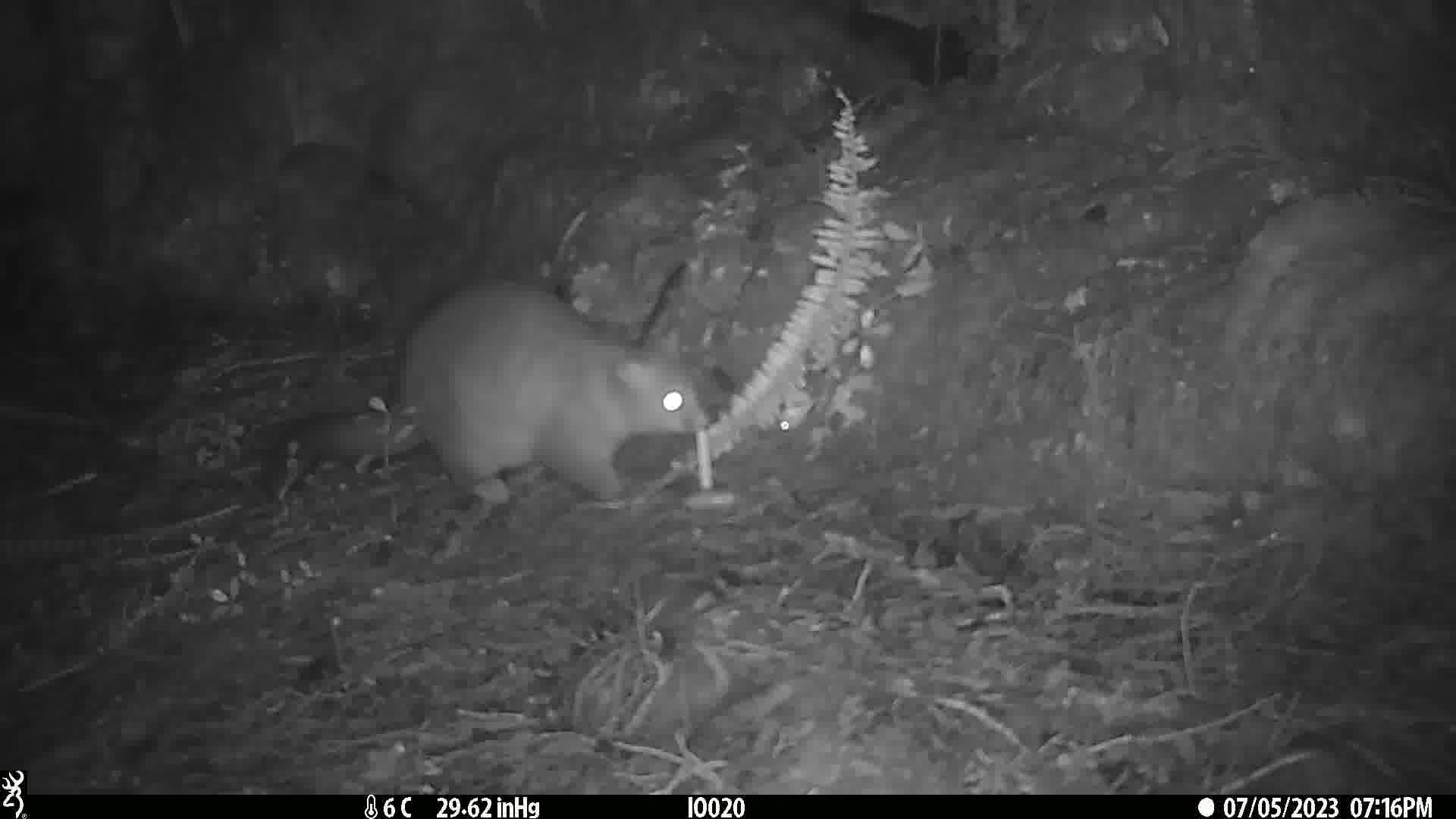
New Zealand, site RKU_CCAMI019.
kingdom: Animalia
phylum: Chordata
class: Mammalia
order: Diprotodontia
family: Phalangeridae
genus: Trichosurus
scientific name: Trichosurus vulpecula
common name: common brushtail possum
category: possum